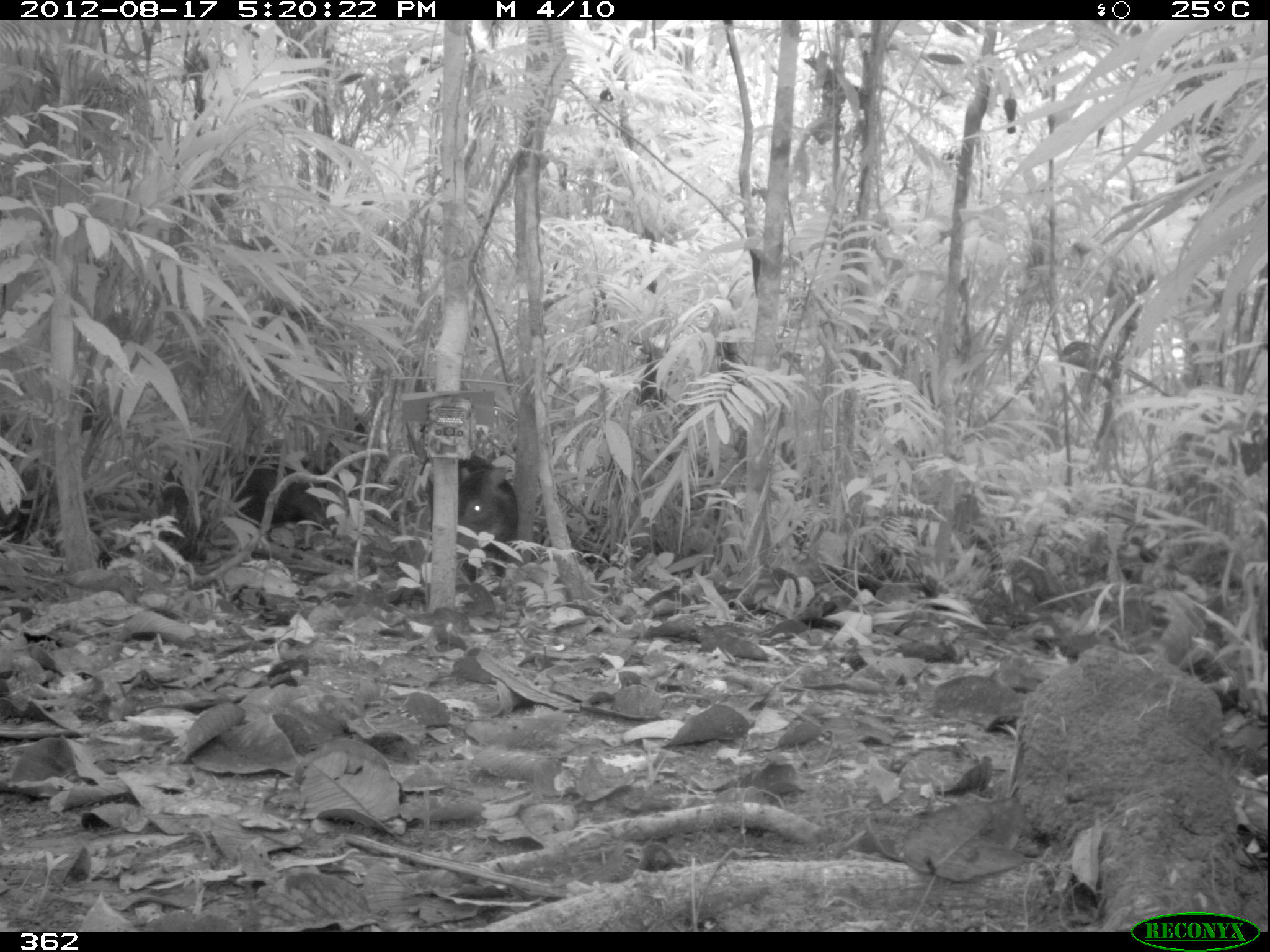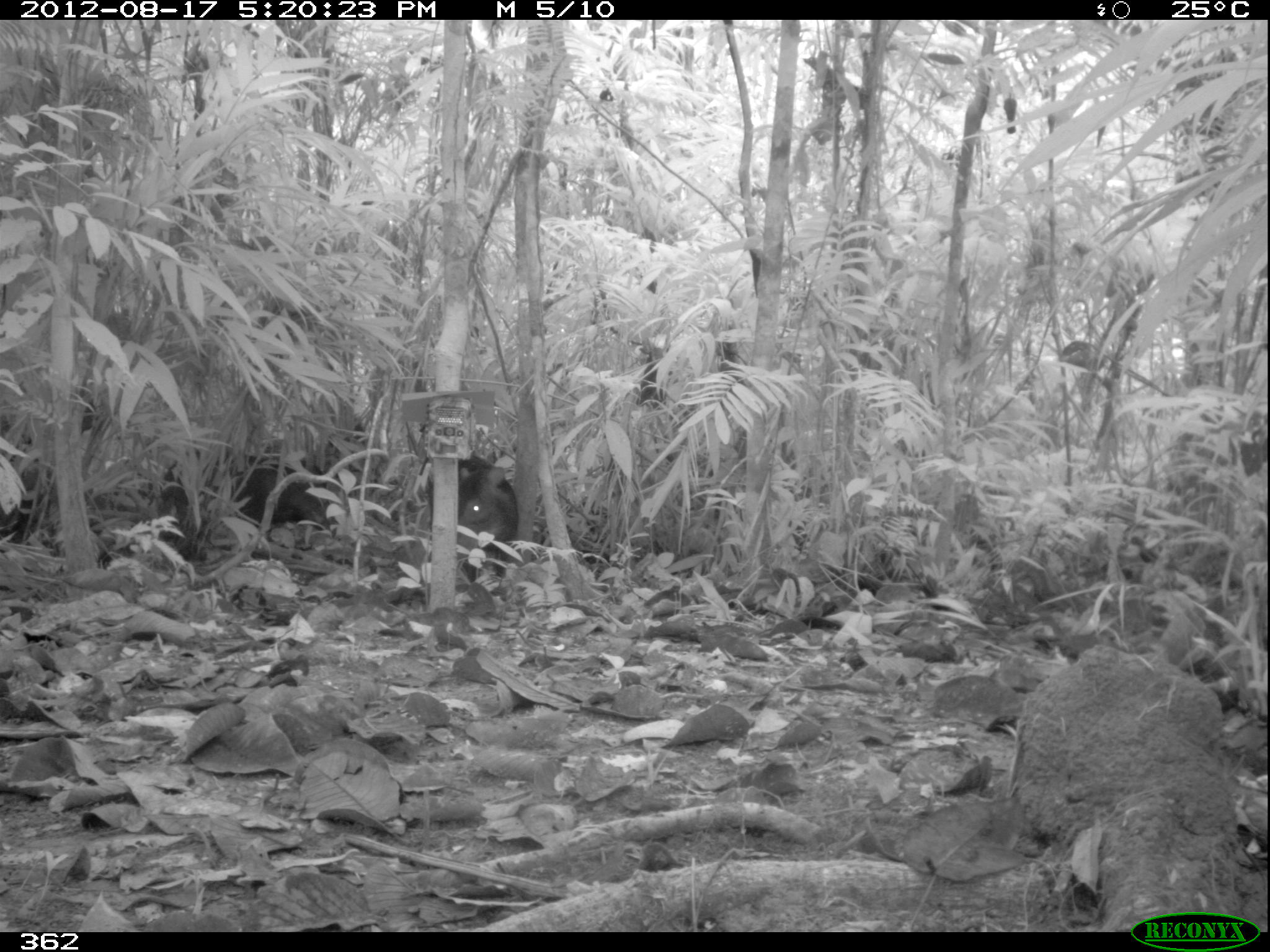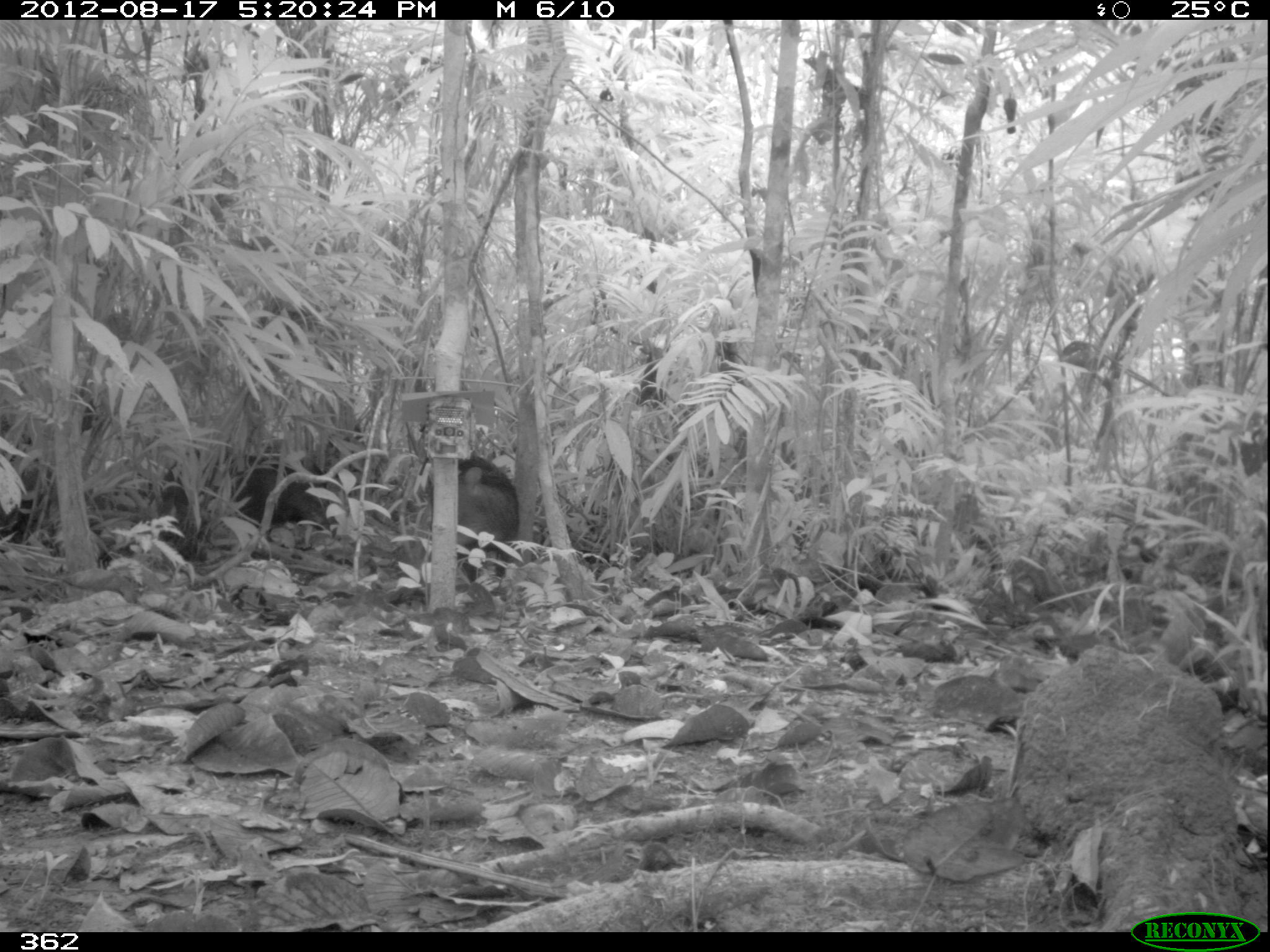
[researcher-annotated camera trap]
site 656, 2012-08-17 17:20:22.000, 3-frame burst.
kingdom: Animalia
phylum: Chordata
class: Mammalia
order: Artiodactyla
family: Tayassuidae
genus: Tayassu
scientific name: Tayassu pecari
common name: white-lipped peccary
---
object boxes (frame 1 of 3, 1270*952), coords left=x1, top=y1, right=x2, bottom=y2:
tayassu pecari: left=164, top=416, right=366, bottom=537; left=418, top=452, right=519, bottom=581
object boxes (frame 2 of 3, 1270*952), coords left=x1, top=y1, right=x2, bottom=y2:
tayassu pecari: left=160, top=453, right=340, bottom=561; left=456, top=465, right=521, bottom=566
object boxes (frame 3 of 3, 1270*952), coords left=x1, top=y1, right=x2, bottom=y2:
tayassu pecari: left=164, top=448, right=339, bottom=561; left=1, top=389, right=97, bottom=544; left=416, top=450, right=520, bottom=585